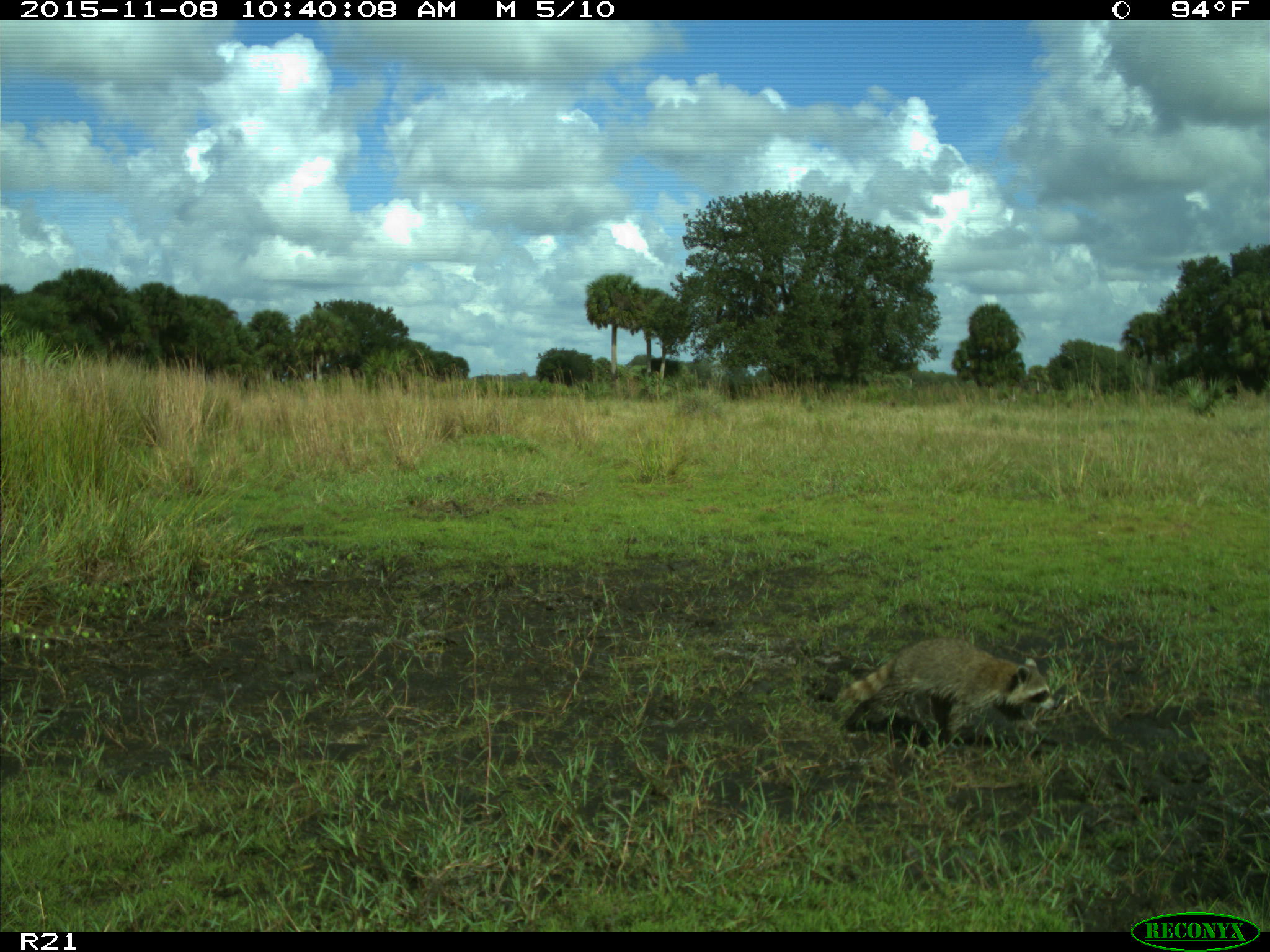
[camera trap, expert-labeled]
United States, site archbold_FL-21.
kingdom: Animalia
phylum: Chordata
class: Mammalia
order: Carnivora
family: Procyonidae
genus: Procyon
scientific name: Procyon lotor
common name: common raccoon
Procyon lotor (common raccoon).